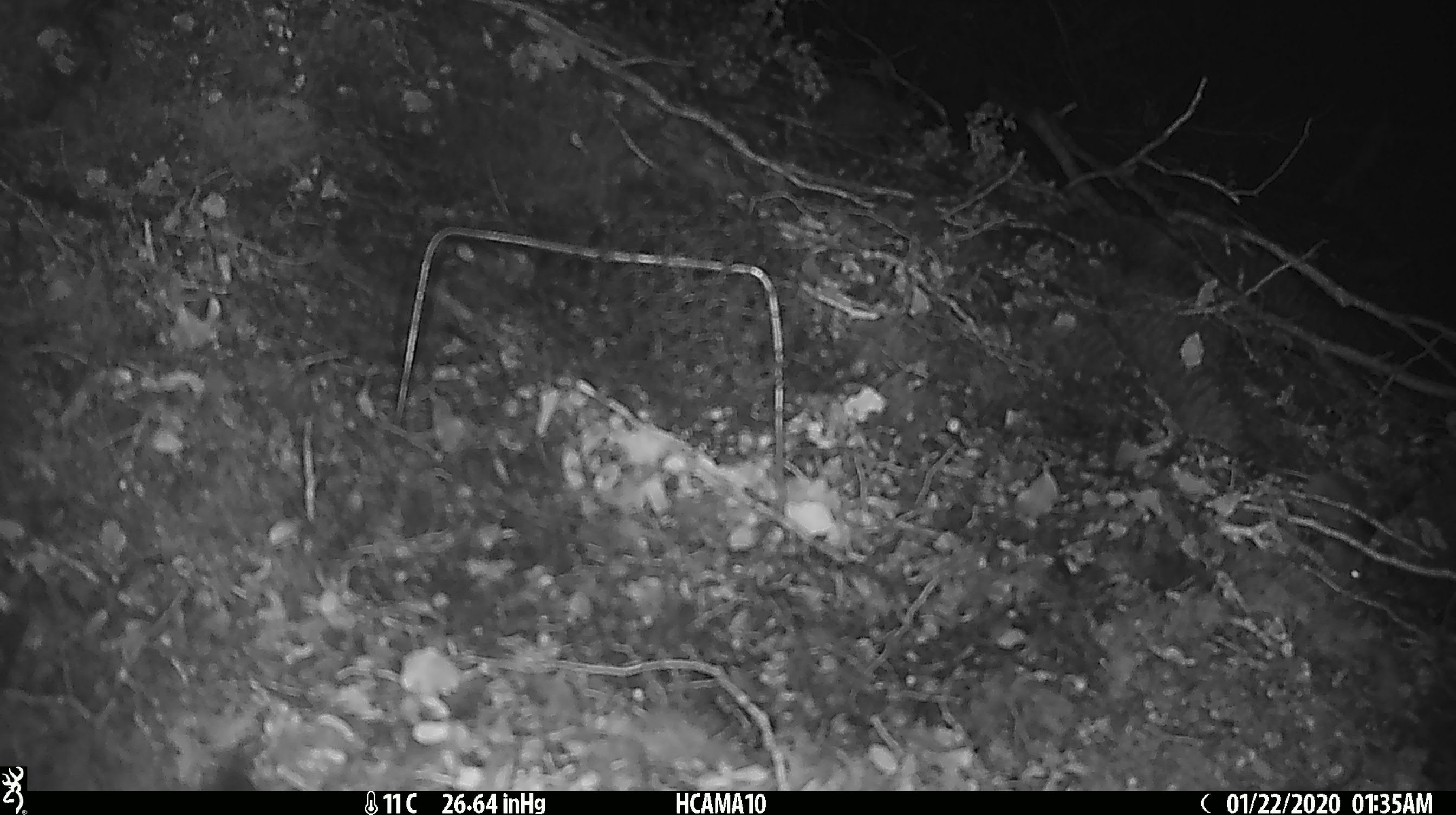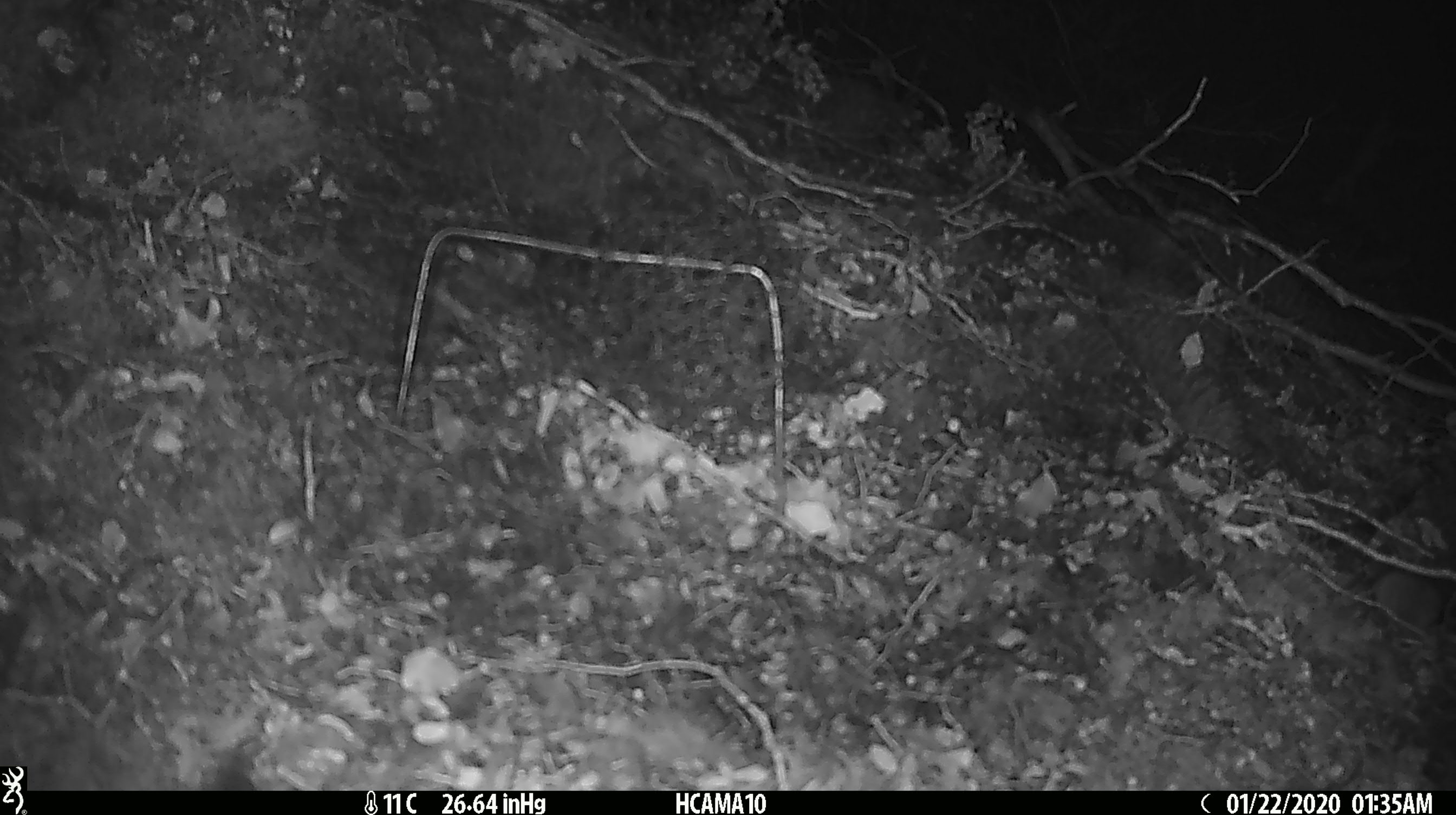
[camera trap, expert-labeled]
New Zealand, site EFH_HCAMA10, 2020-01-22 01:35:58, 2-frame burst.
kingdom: Animalia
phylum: Chordata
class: Mammalia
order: Rodentia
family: Muridae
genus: Mus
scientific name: Mus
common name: mouse